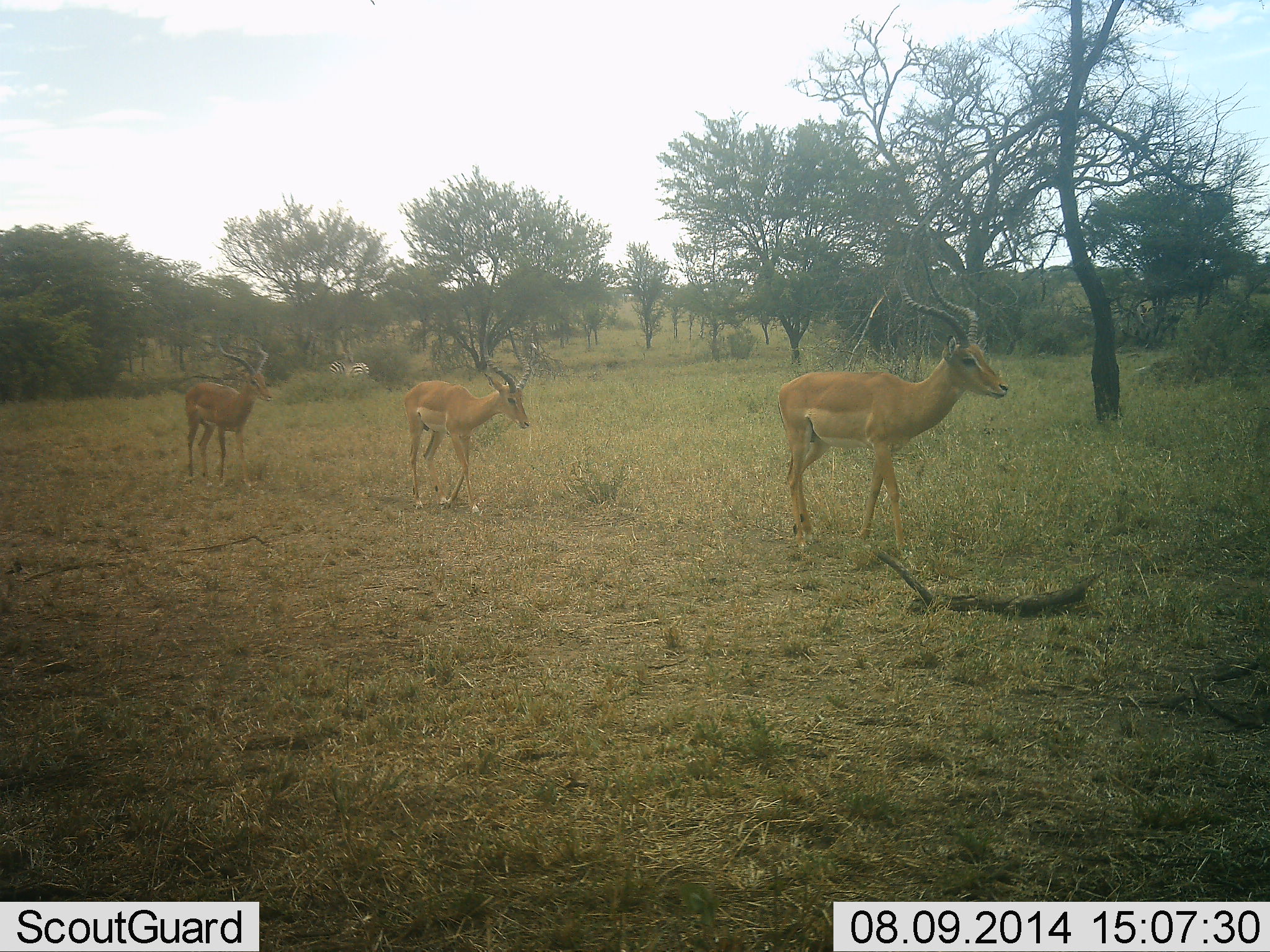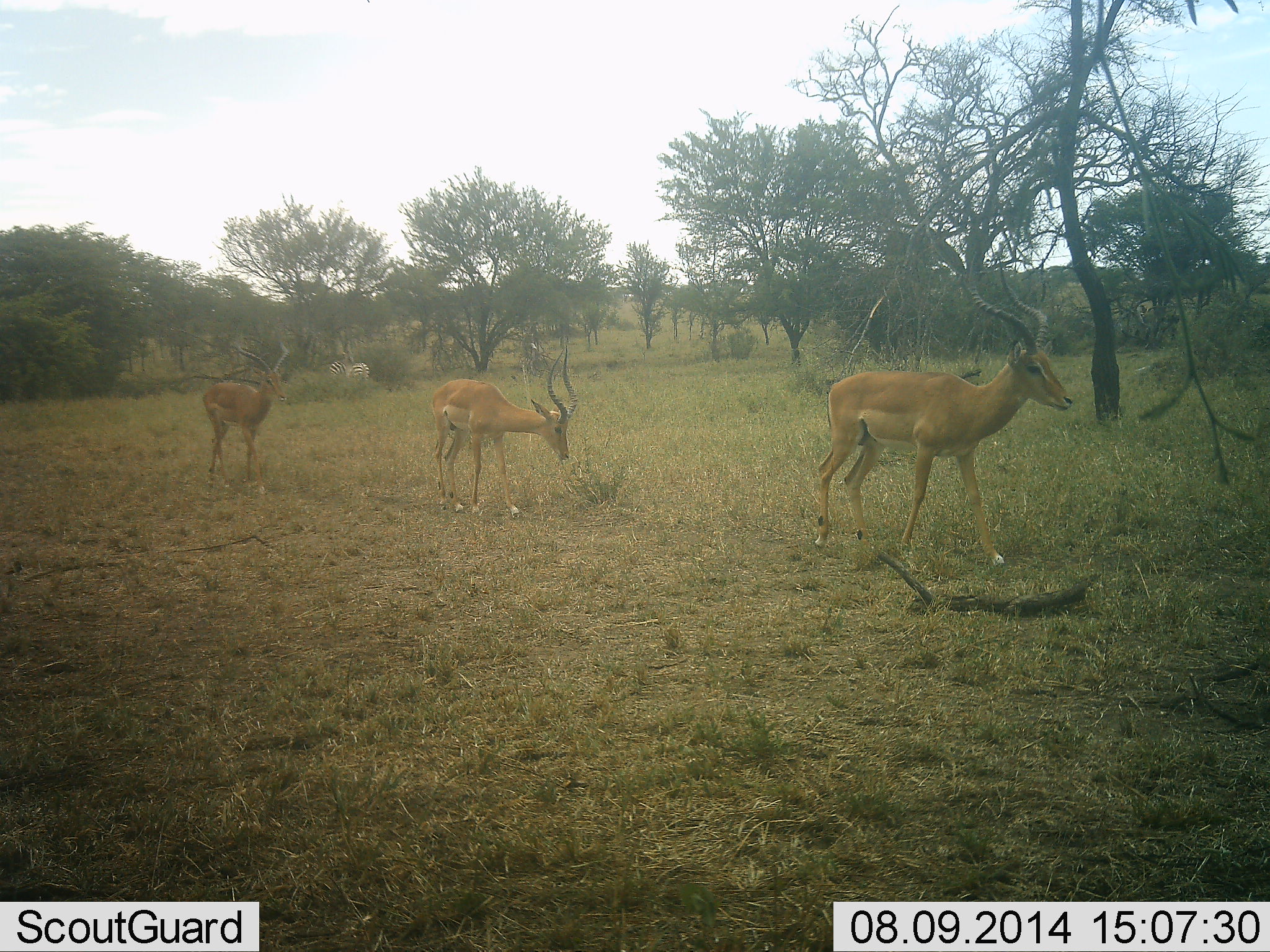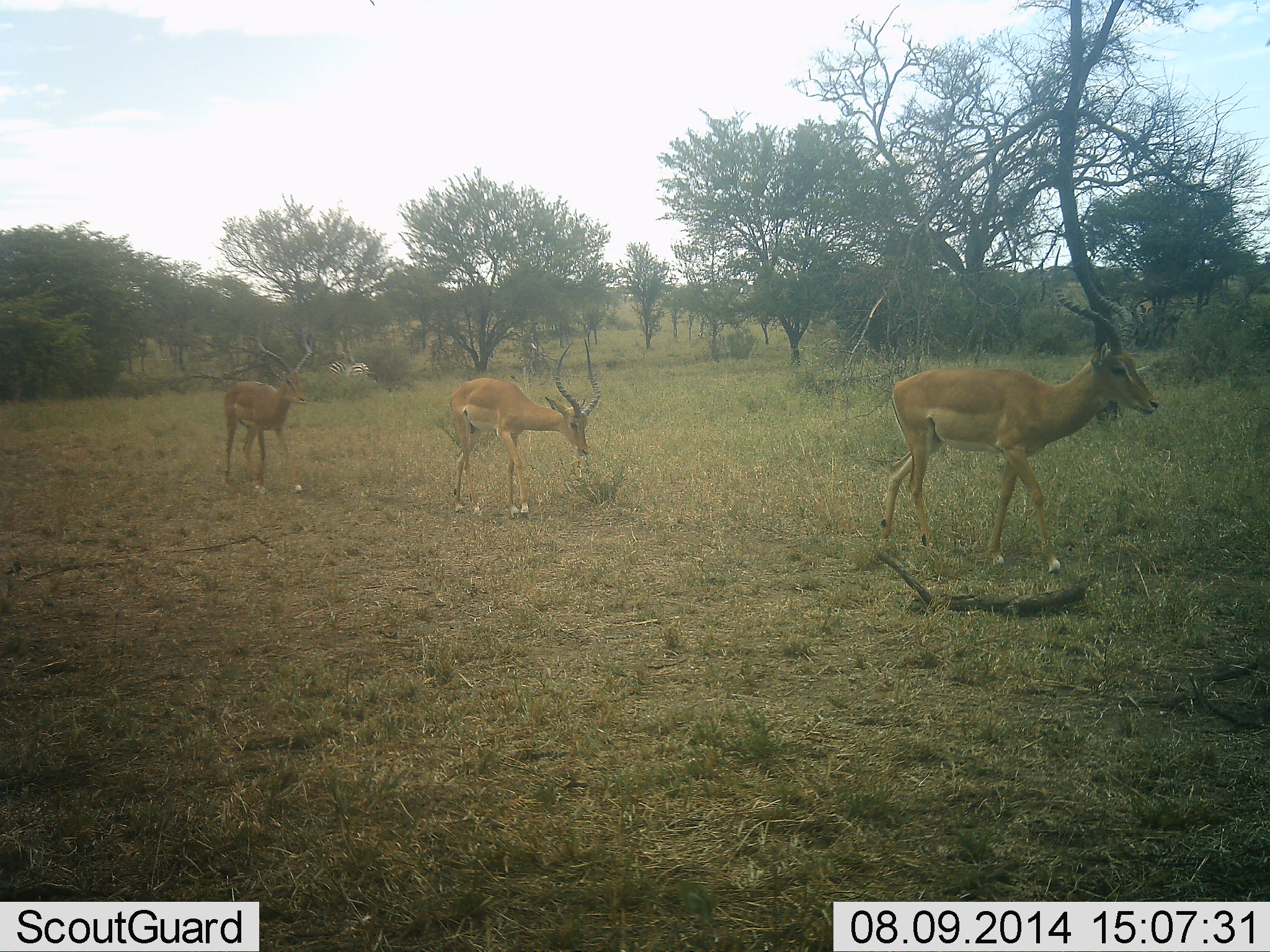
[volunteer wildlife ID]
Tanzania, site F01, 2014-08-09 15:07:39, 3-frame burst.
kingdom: Animalia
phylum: Chordata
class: Mammalia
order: Artiodactyla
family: Bovidae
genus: Aepyceros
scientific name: Aepyceros melampus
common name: impala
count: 3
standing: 10%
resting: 0%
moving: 100%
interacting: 0%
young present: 0%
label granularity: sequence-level